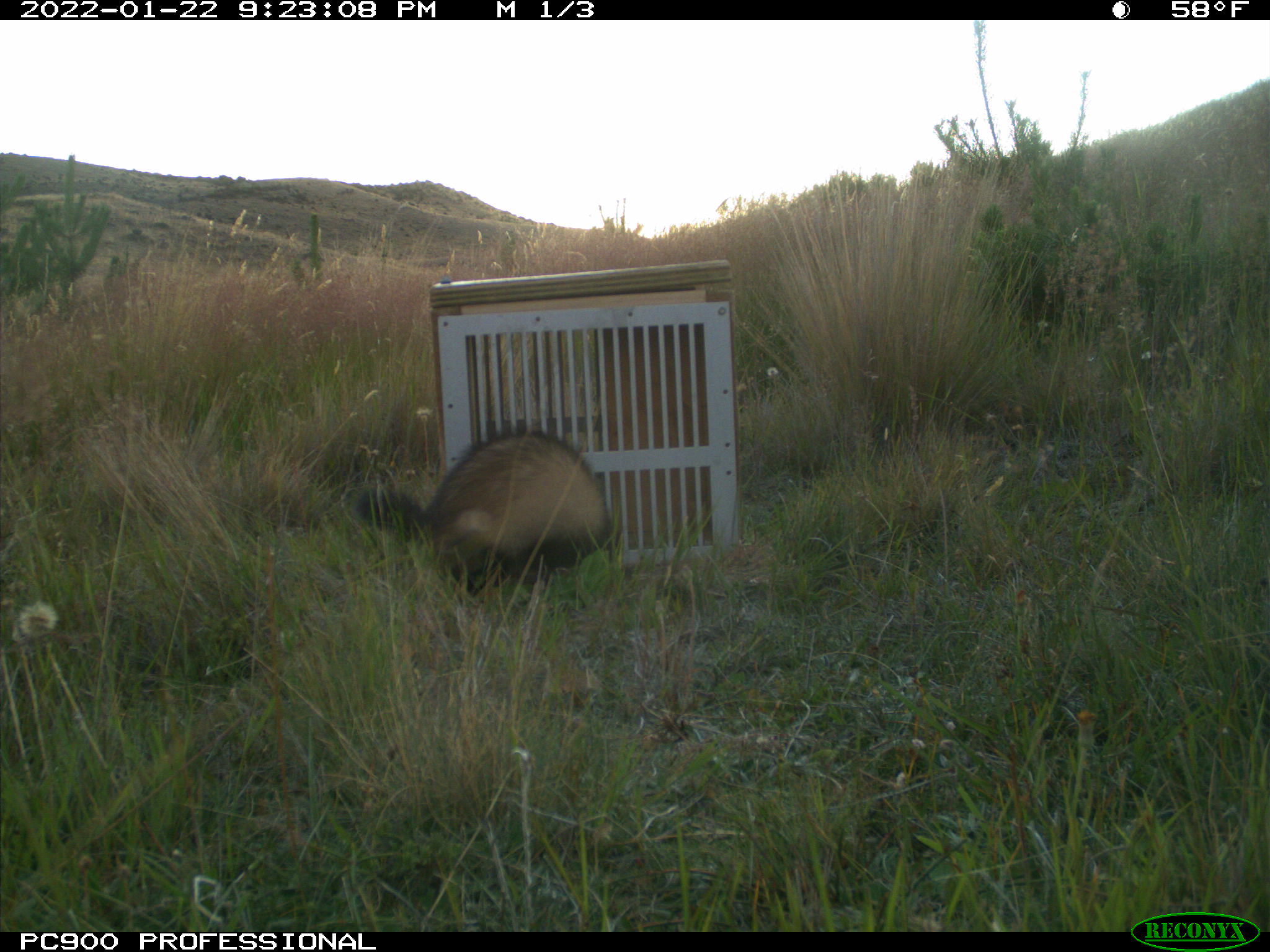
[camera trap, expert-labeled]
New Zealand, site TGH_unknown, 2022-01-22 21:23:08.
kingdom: Animalia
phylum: Chordata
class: Mammalia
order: Carnivora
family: Mustelidae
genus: Mustela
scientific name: Mustela furo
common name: ferret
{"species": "ferret (Mustela furo)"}